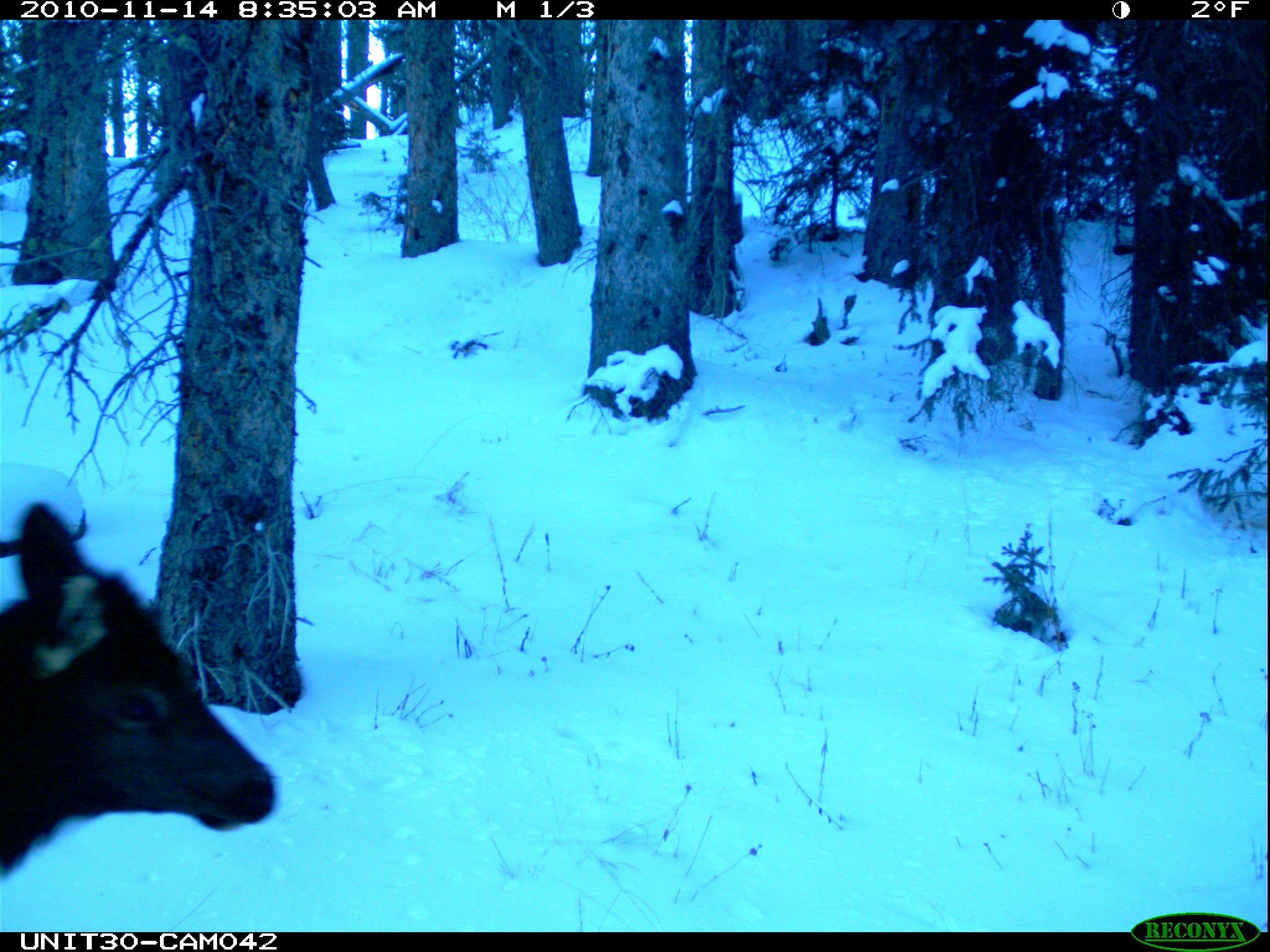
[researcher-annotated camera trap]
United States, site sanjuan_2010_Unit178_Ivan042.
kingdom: Animalia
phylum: Chordata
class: Mammalia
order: Artiodactyla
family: Cervidae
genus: Cervus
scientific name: Cervus elaphus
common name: red deer